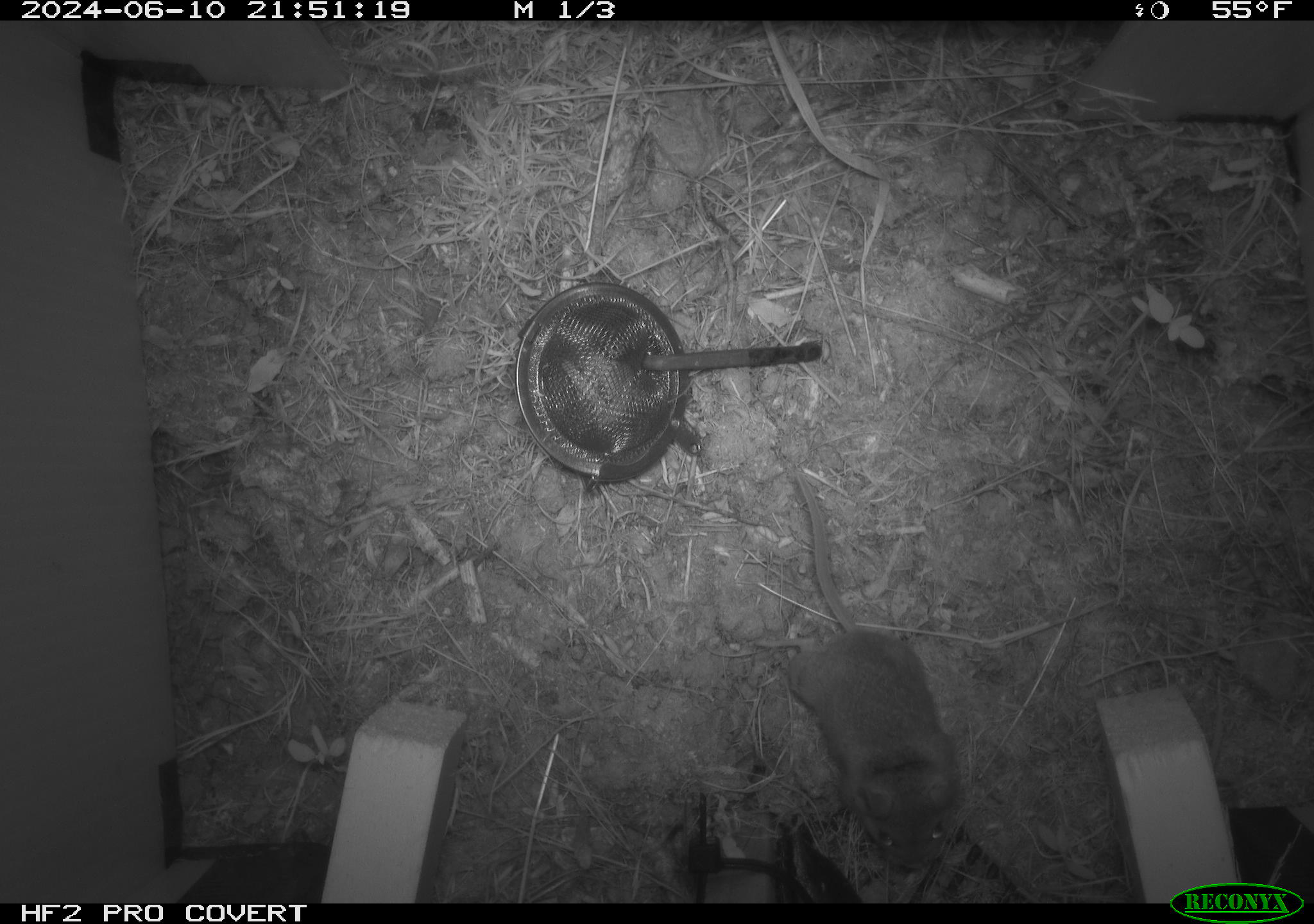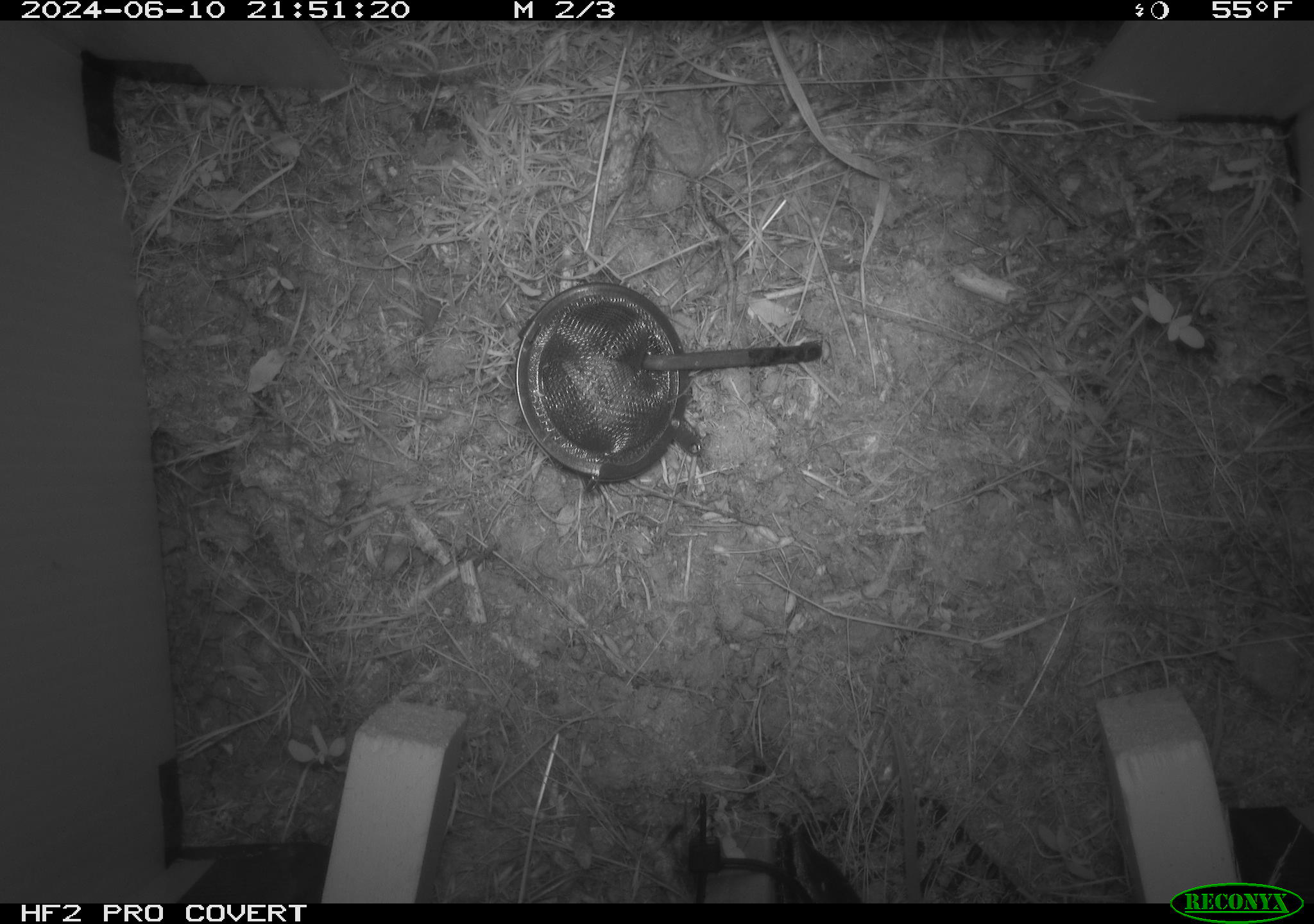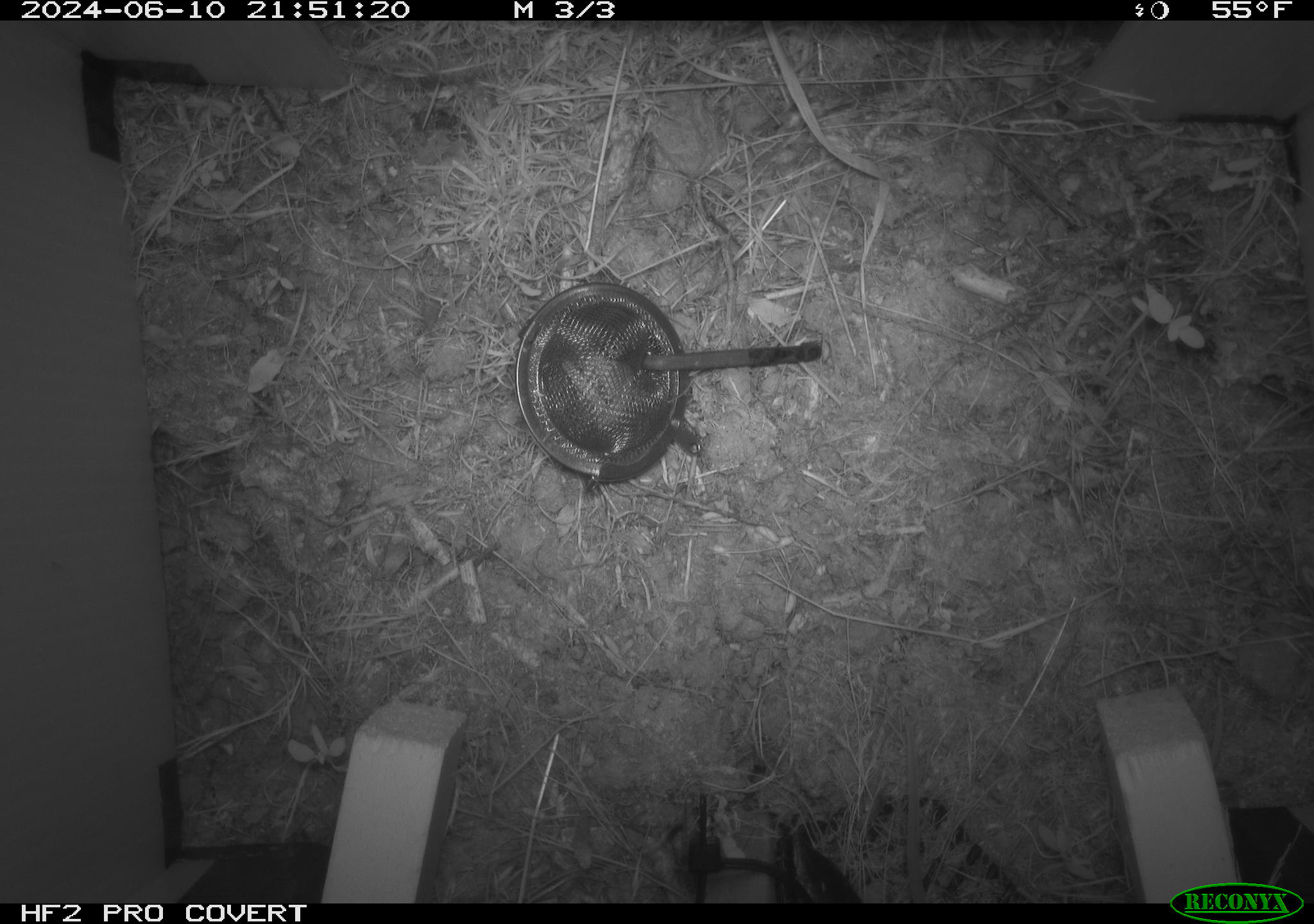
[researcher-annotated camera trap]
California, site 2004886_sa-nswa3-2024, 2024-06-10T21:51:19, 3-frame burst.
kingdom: Animalia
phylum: Chordata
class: Mammalia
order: Rodentia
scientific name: Rodentia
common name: rodent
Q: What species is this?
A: Rodent (Rodentia).